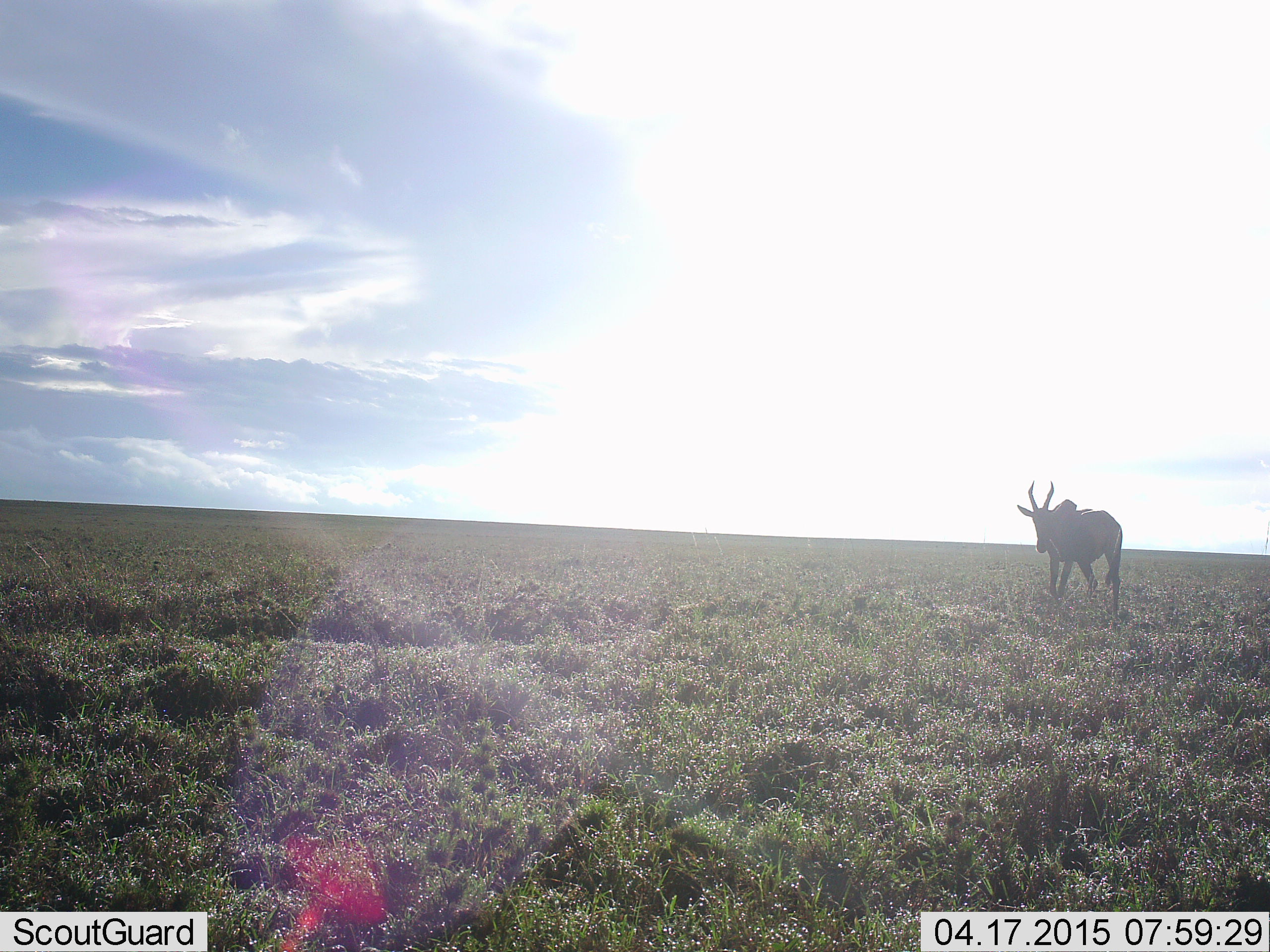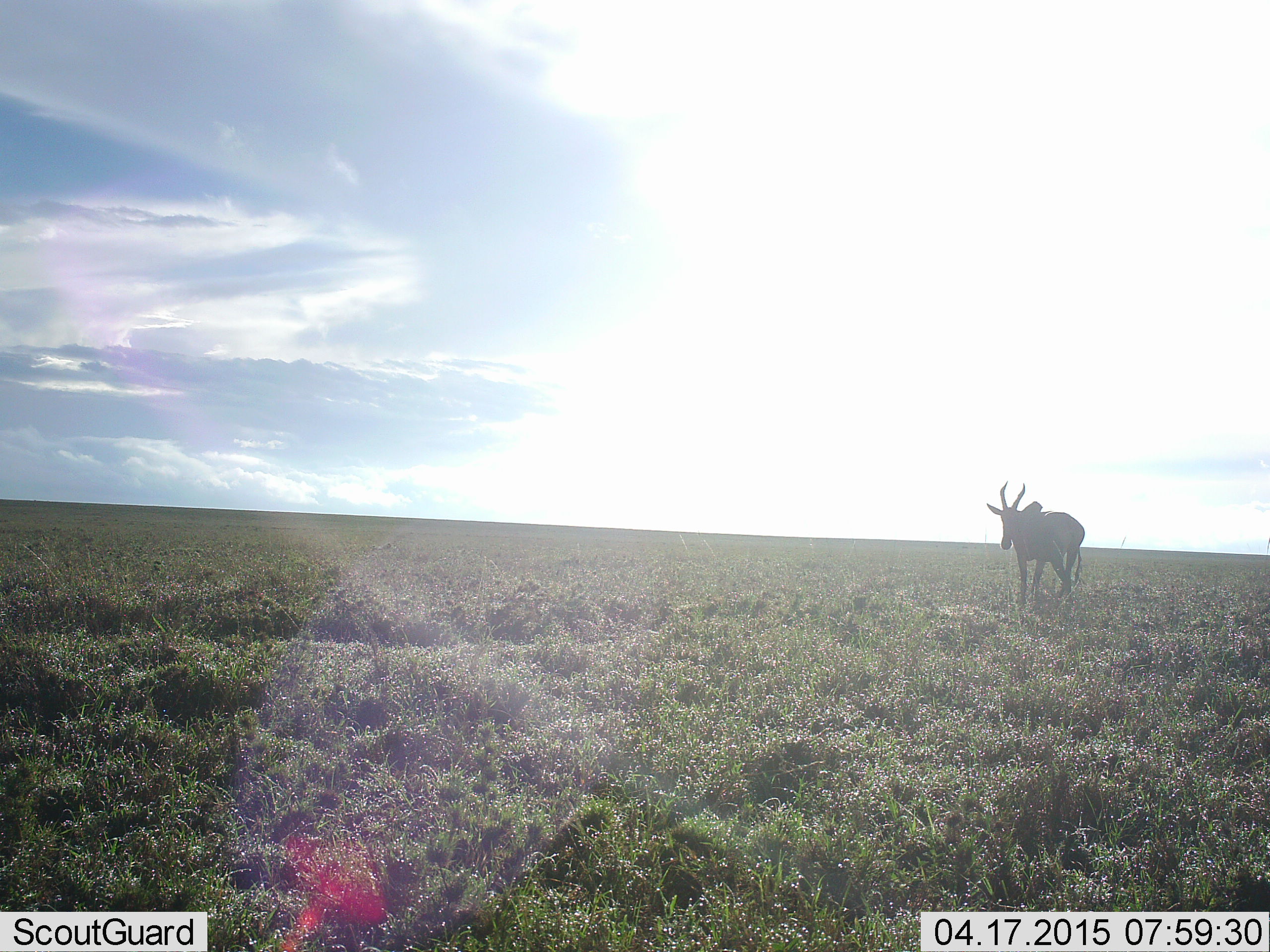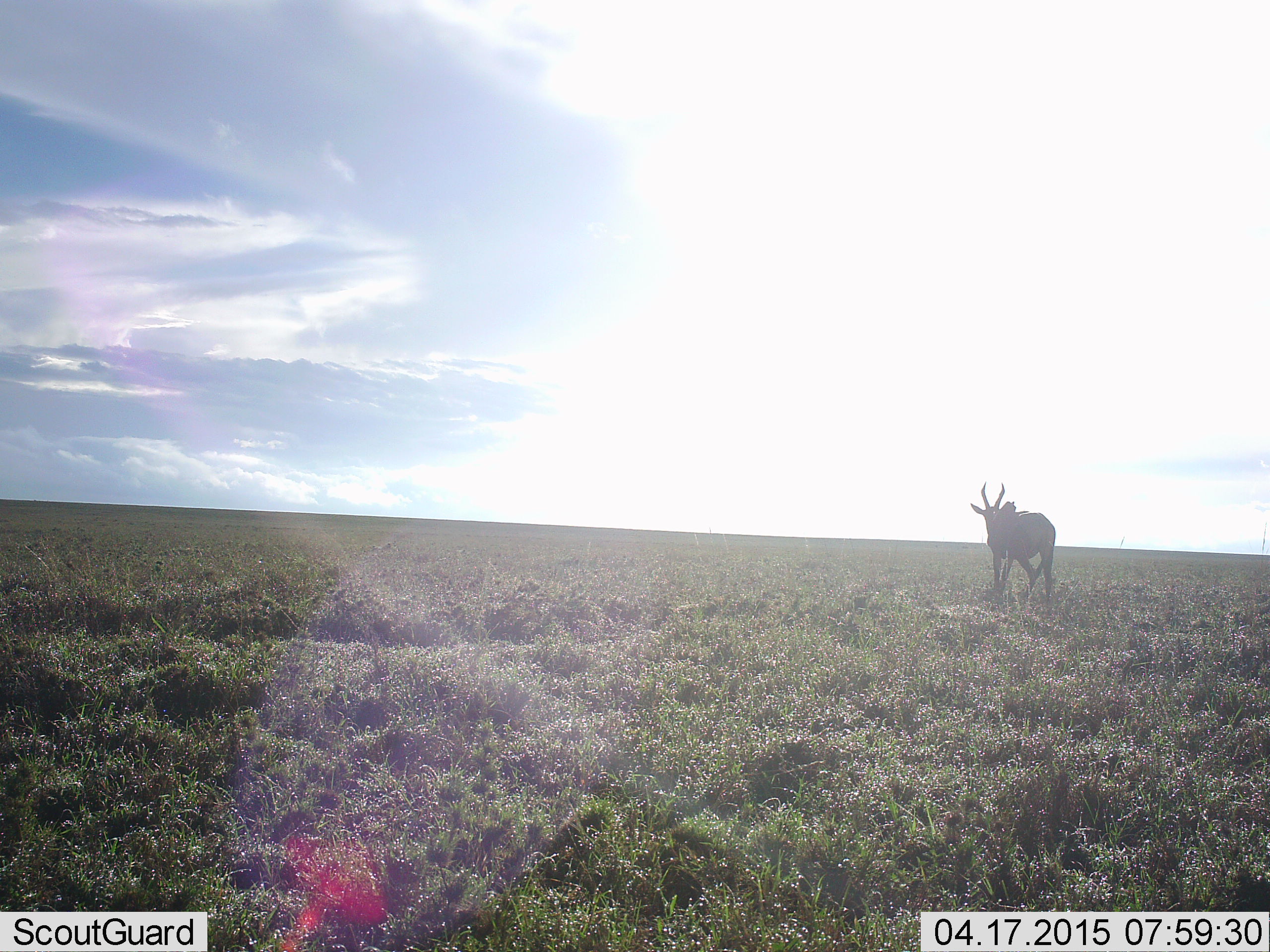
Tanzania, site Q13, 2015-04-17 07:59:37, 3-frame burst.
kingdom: Animalia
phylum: Chordata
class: Mammalia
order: Artiodactyla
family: Bovidae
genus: Alcelaphus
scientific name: Alcelaphus buselaphus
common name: hartebeest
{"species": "hartebeest (Alcelaphus buselaphus)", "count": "1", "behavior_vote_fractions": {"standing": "0%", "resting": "0%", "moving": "100%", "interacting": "0%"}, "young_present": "0%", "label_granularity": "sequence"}